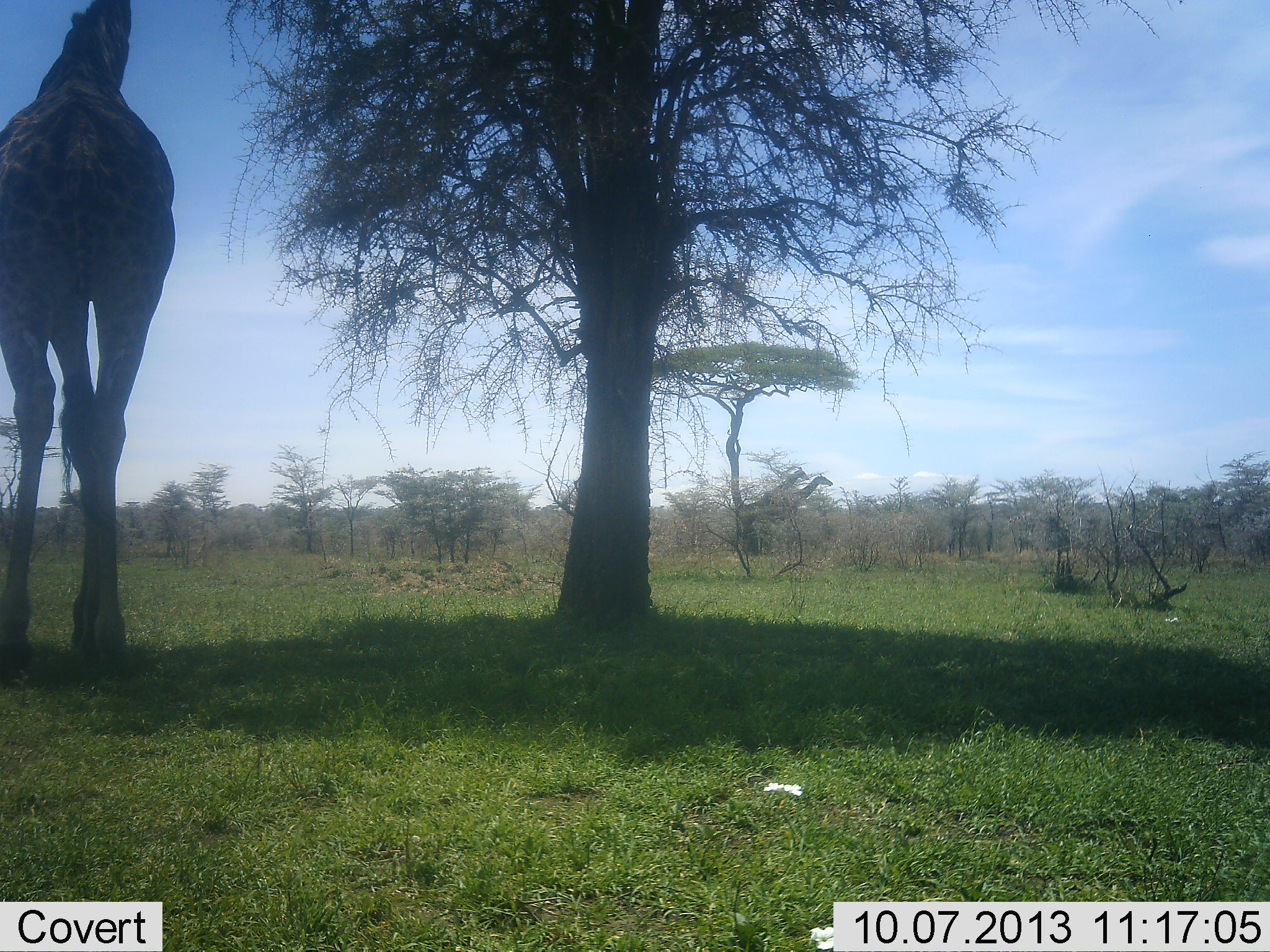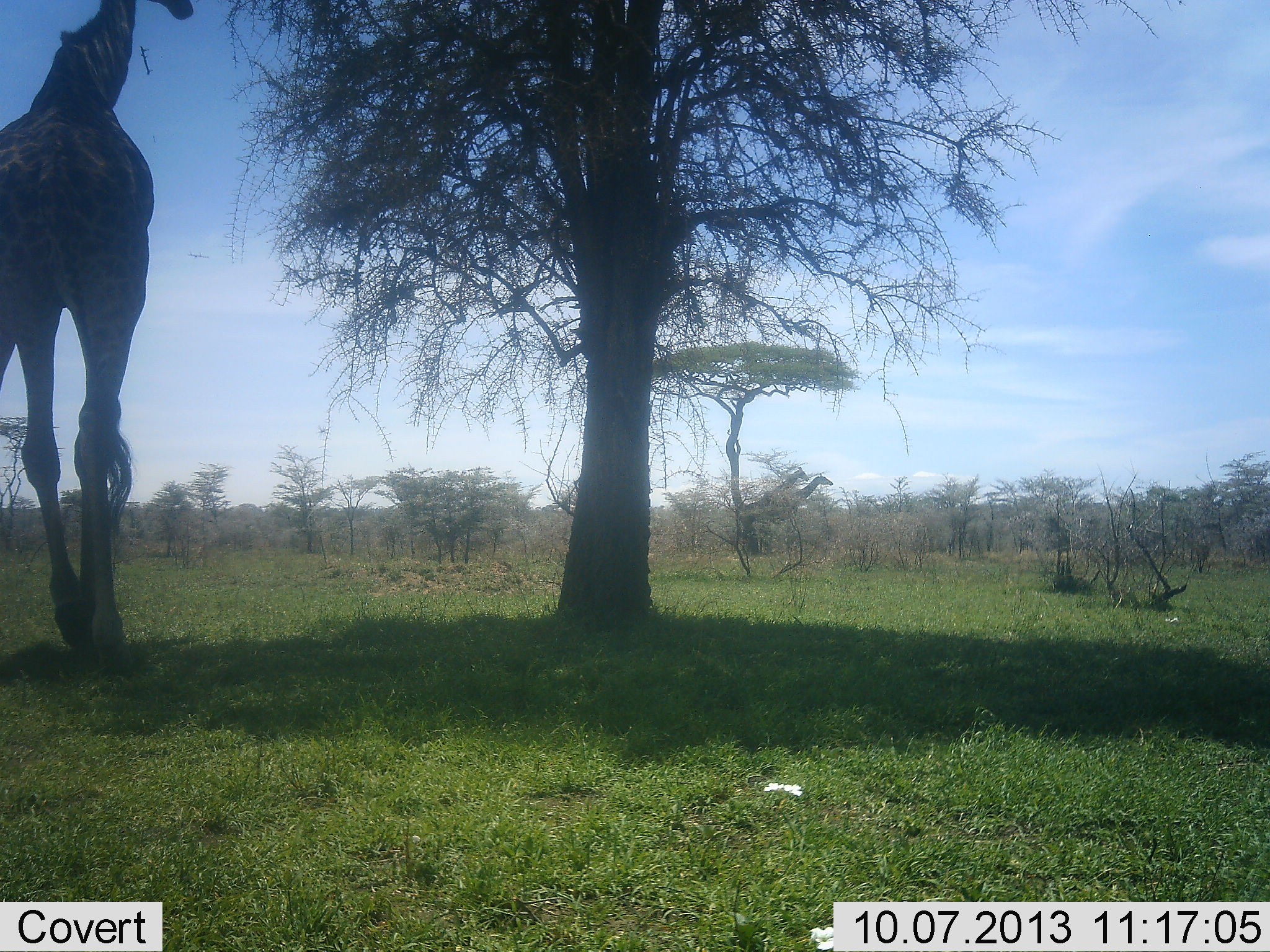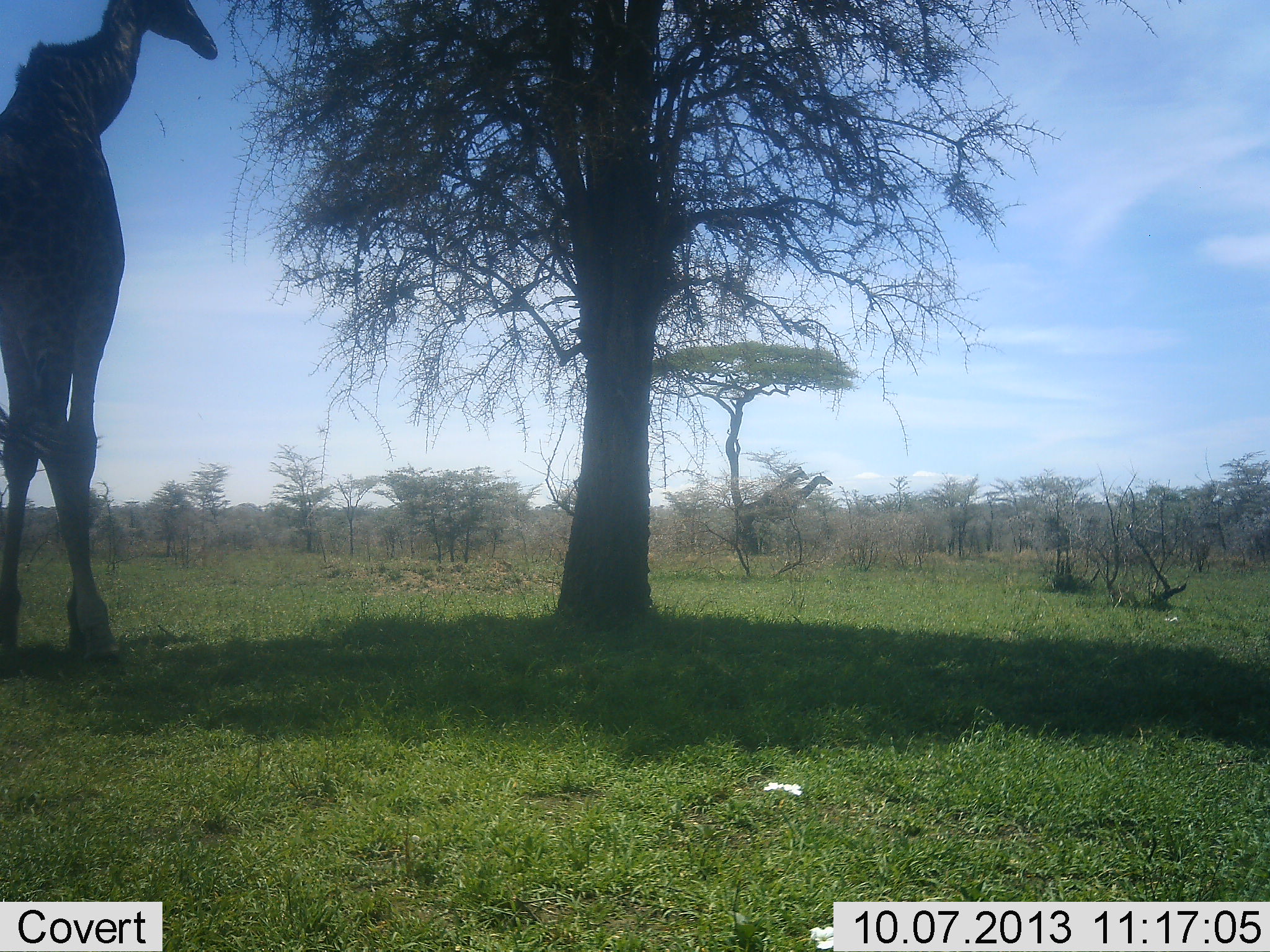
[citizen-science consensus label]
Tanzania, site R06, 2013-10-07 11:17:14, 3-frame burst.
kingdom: Animalia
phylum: Chordata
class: Mammalia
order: Artiodactyla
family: Giraffidae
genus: Giraffa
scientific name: Giraffa camelopardalis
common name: giraffe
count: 1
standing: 54%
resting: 0%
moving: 41%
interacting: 0%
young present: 0%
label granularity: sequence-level